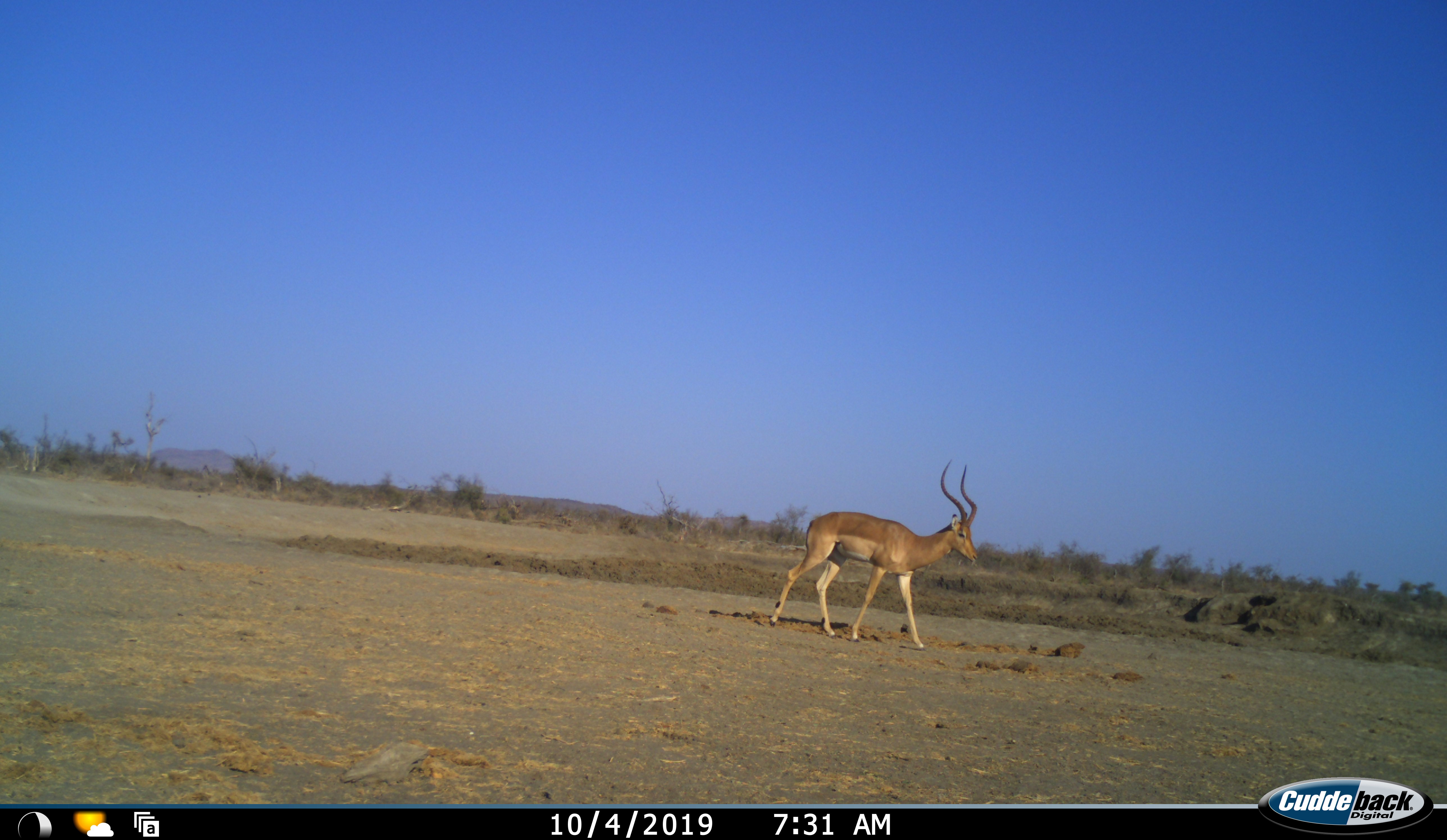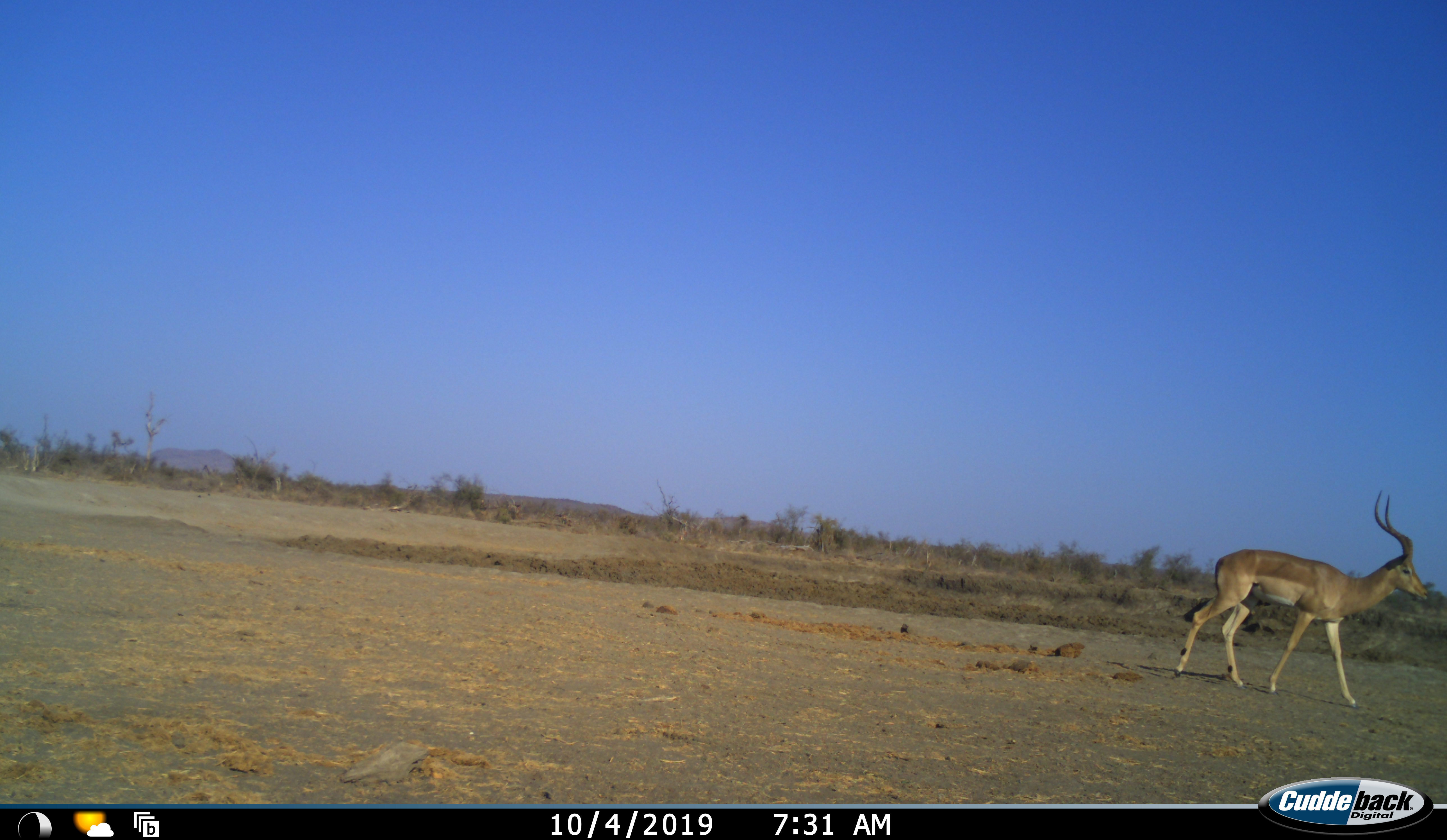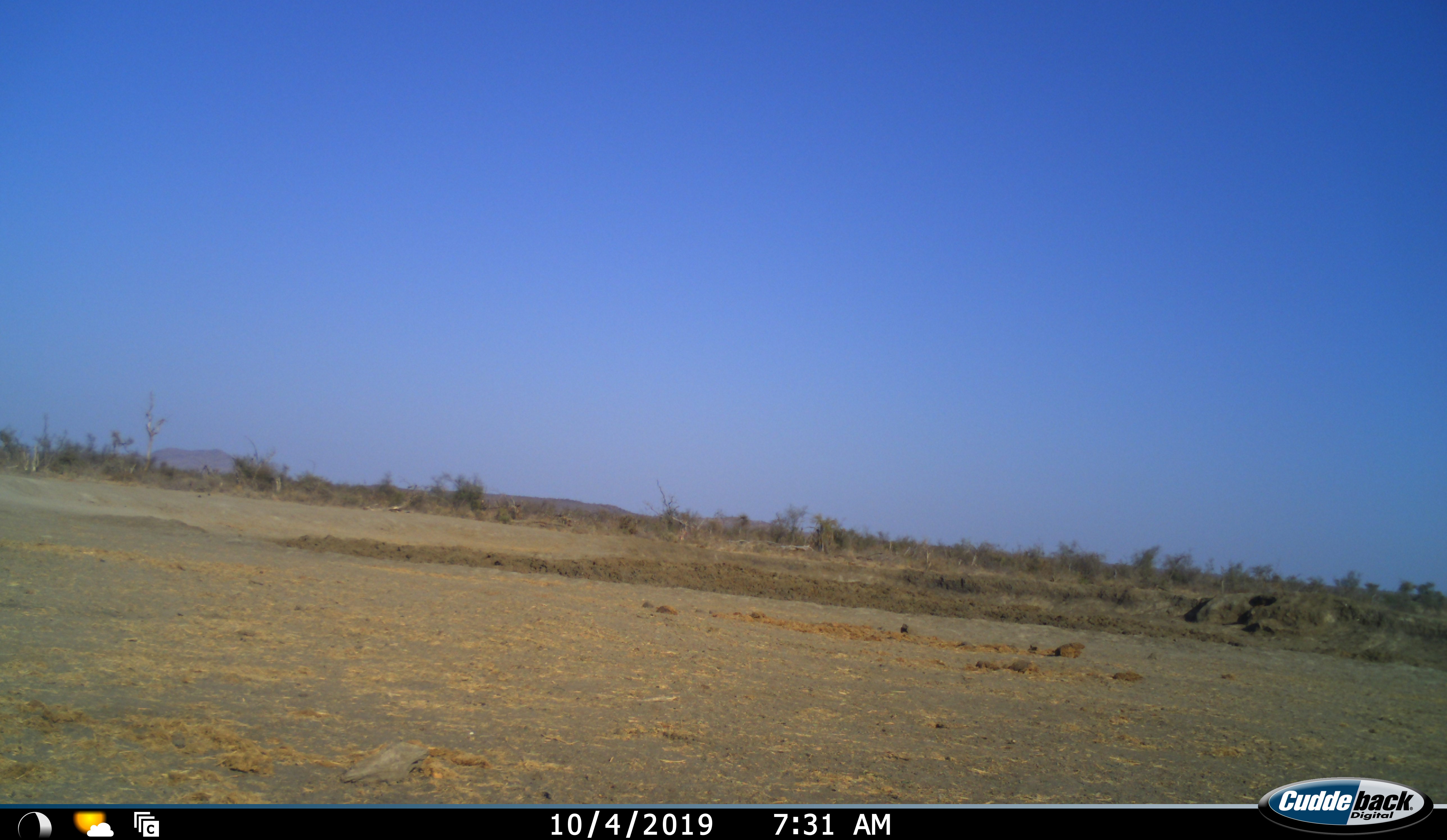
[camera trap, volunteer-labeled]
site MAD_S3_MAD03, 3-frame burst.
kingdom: Animalia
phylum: Chordata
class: Mammalia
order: Artiodactyla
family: Bovidae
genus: Aepyceros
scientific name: Aepyceros melampus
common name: impala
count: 1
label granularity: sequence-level